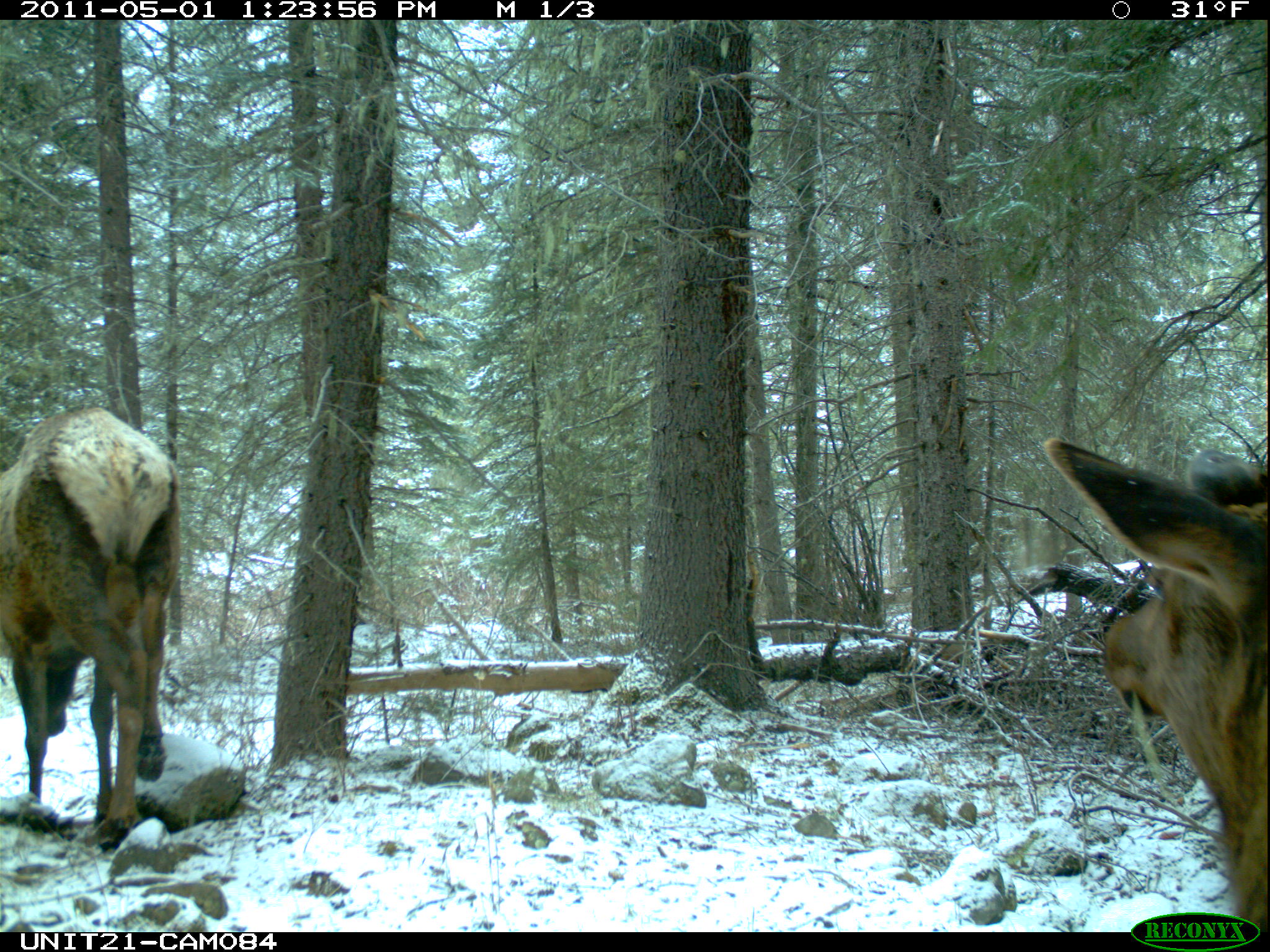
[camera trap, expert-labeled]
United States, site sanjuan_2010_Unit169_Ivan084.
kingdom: Animalia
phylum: Chordata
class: Mammalia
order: Artiodactyla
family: Cervidae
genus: Cervus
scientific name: Cervus elaphus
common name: red deer